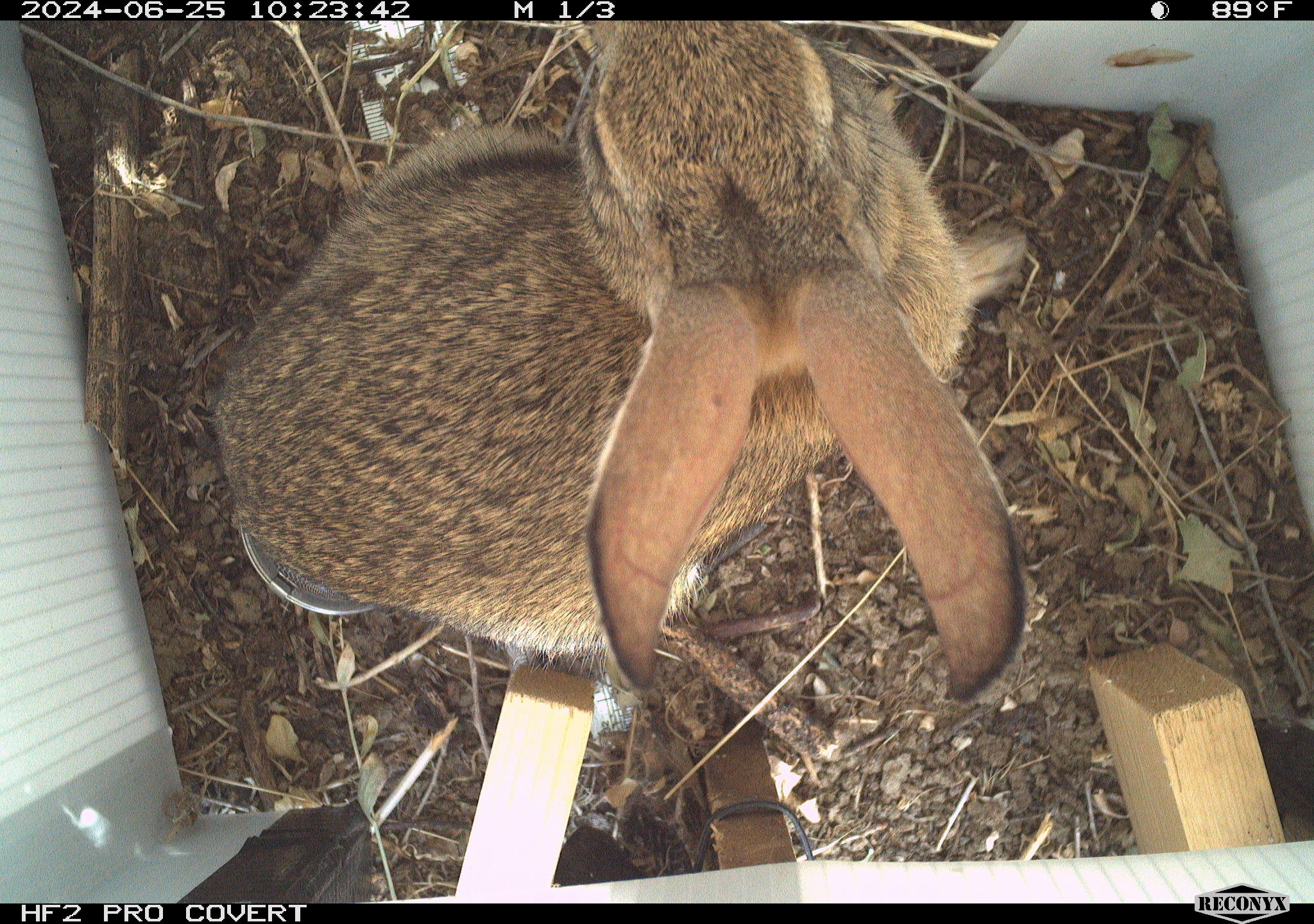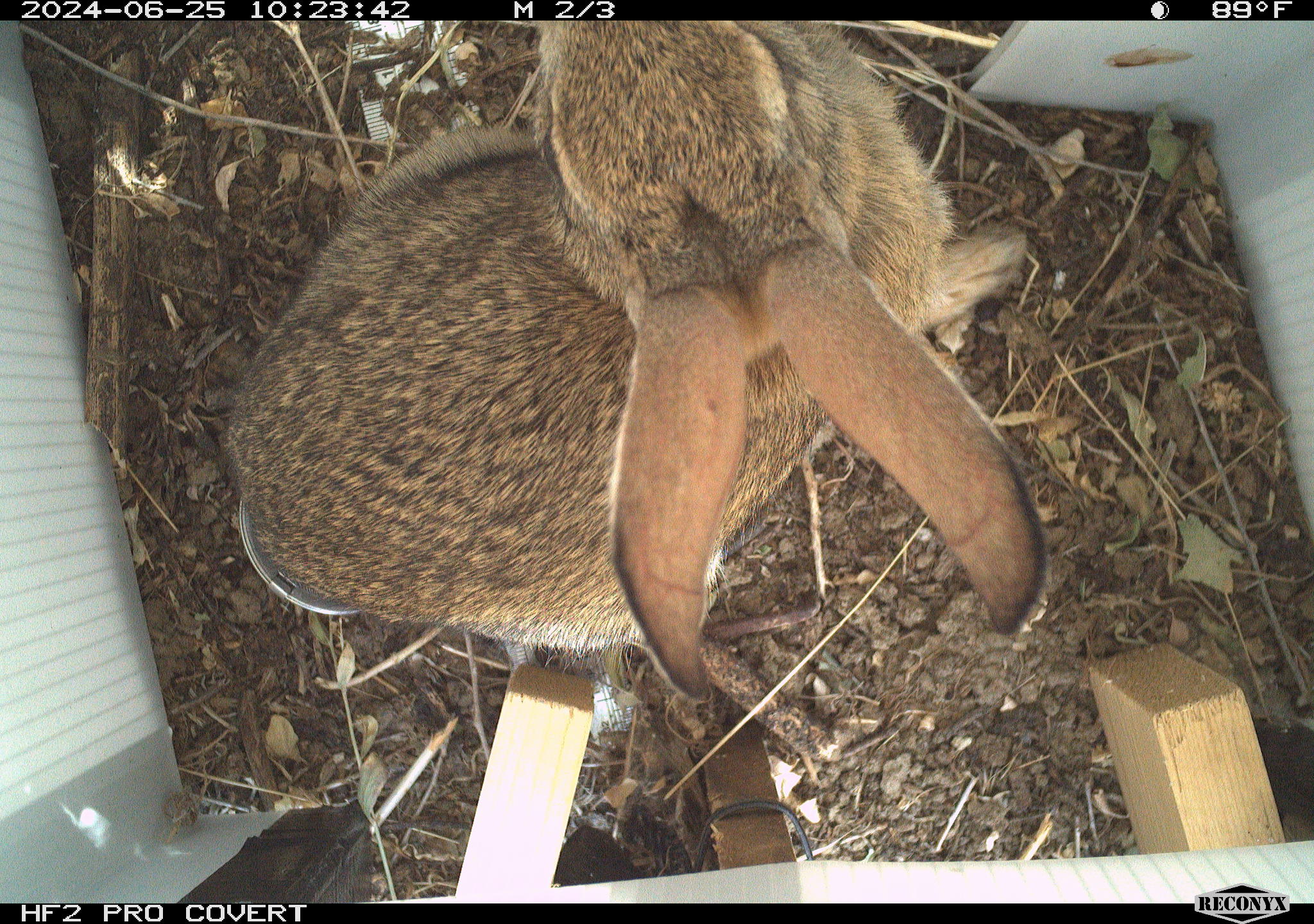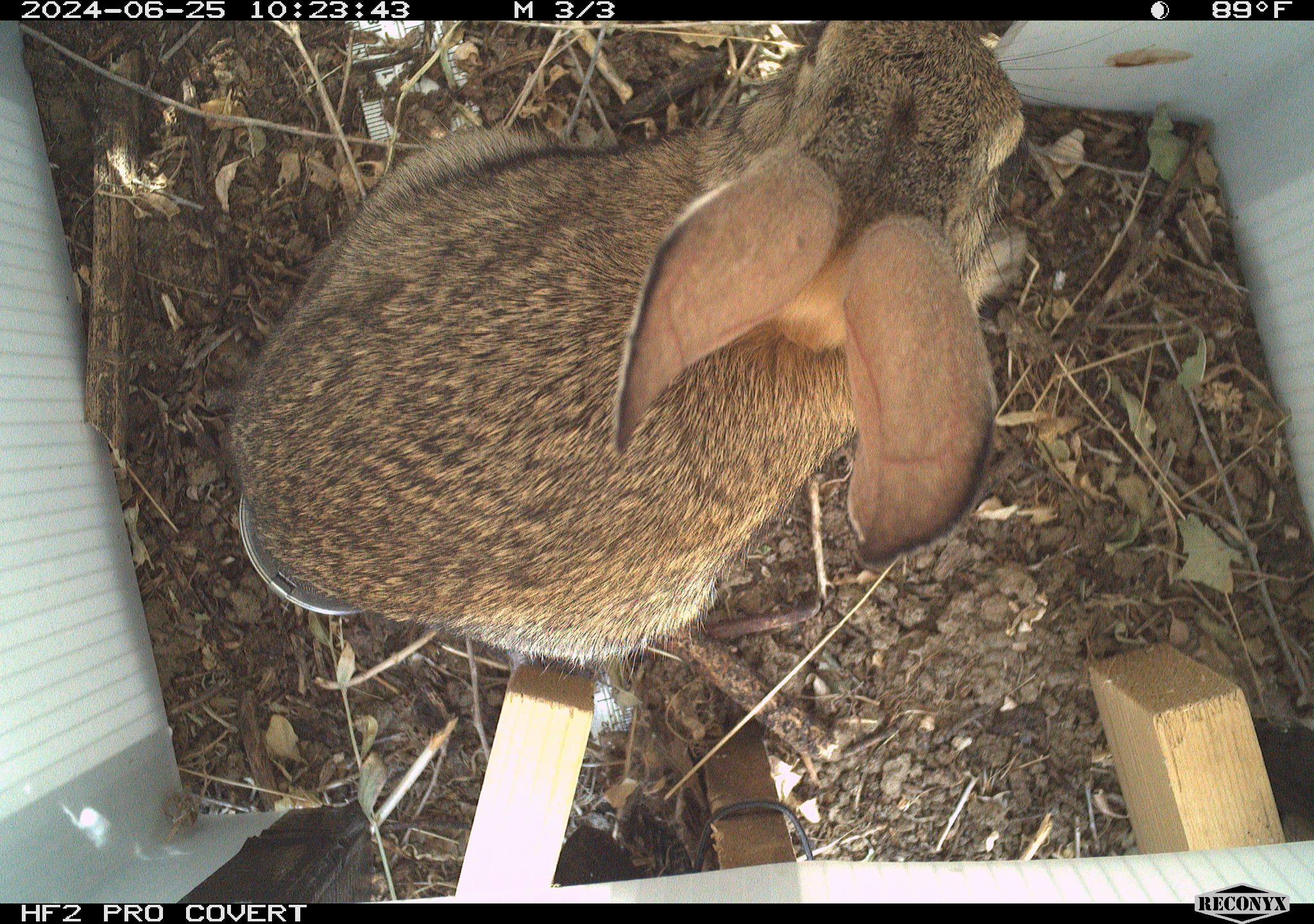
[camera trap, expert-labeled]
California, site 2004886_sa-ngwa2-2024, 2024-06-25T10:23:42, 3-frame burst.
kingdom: Animalia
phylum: Chordata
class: Mammalia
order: Lagomorpha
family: Leporidae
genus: Sylvilagus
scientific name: Sylvilagus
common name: cottontail rabbits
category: sylvilagus species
Sylvilagus species (cottontail rabbits) (Sylvilagus).